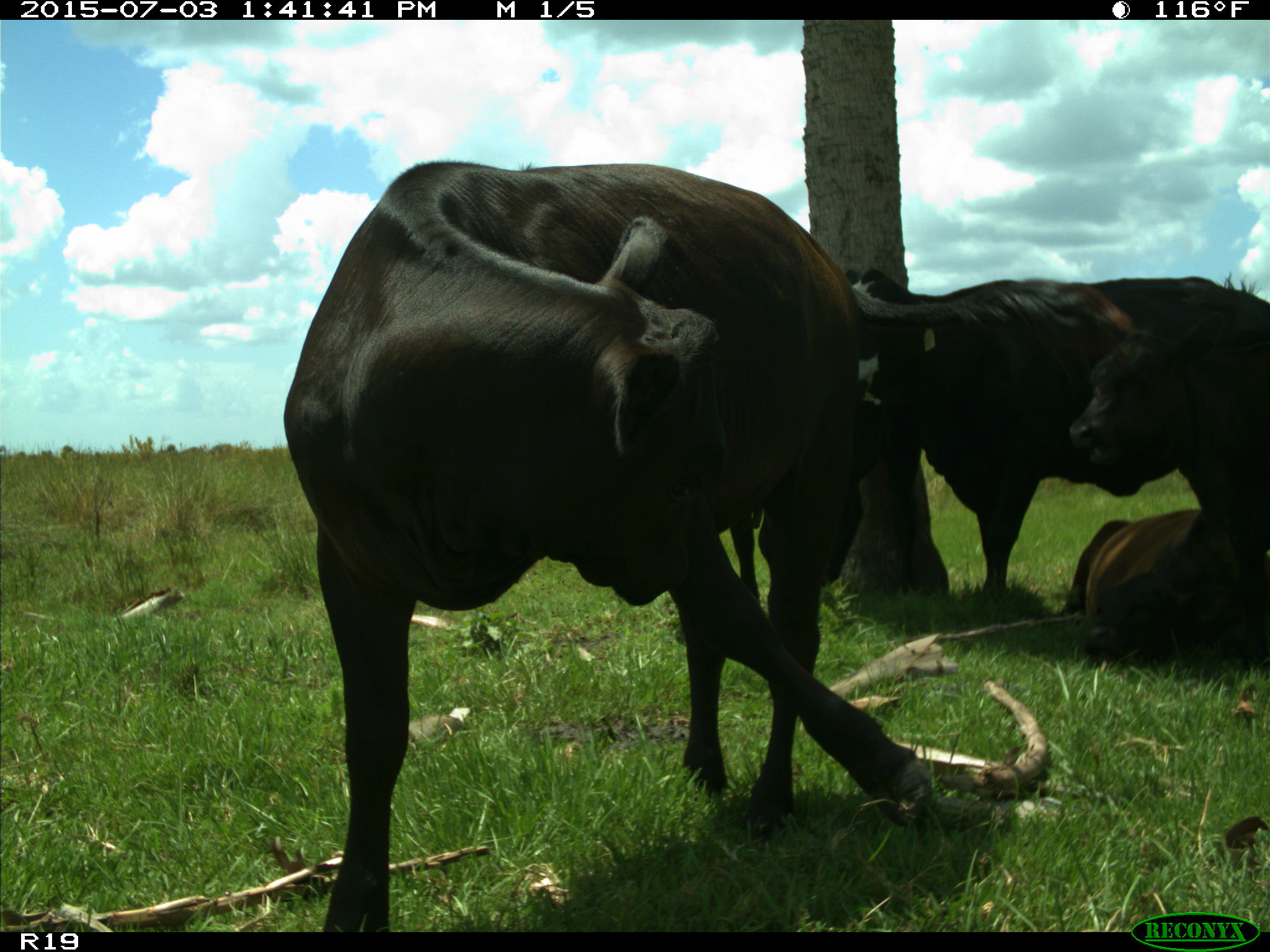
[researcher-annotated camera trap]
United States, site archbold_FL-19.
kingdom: Animalia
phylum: Chordata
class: Mammalia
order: Artiodactyla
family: Bovidae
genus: Bos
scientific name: Bos taurus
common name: domestic cow